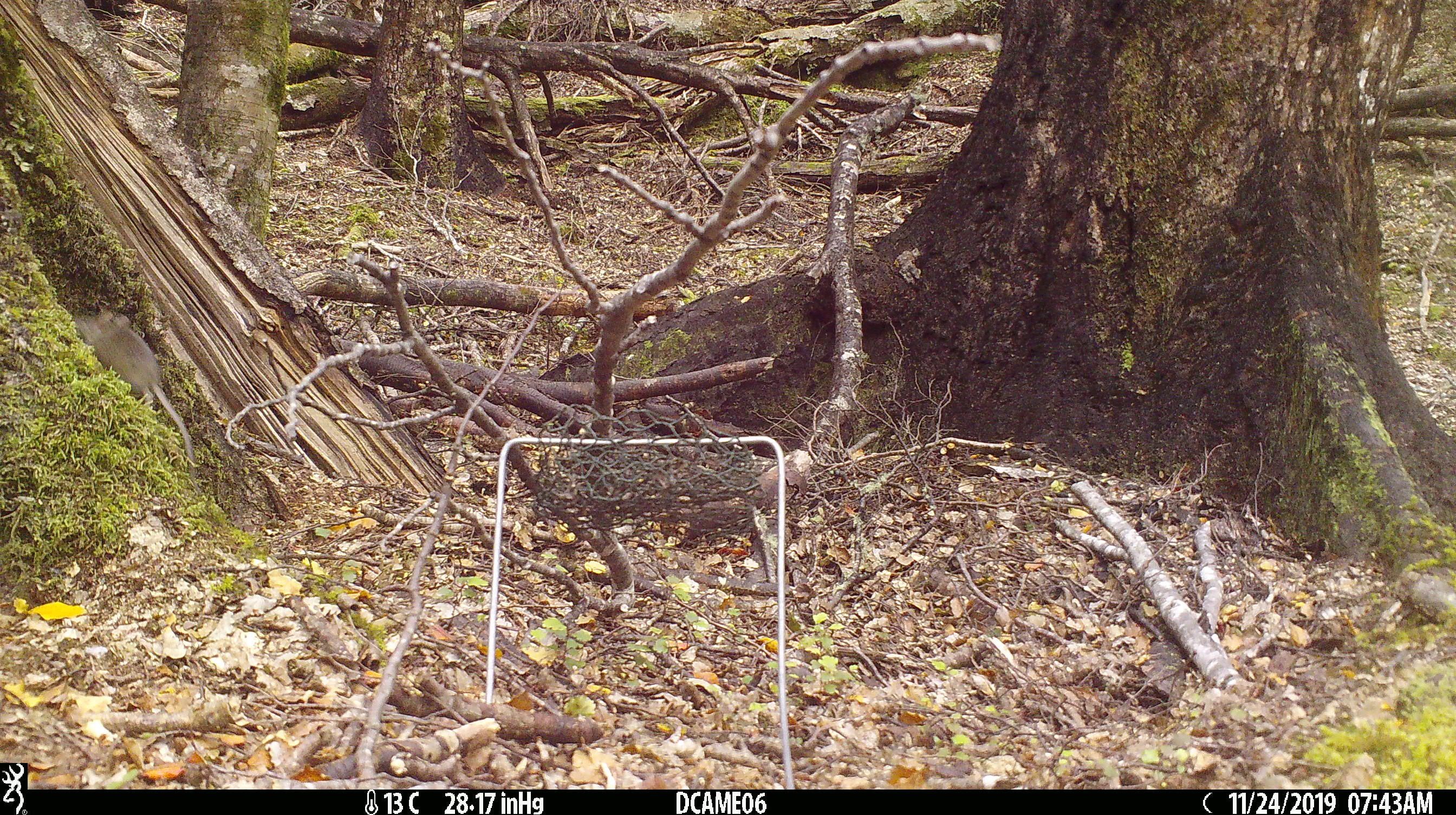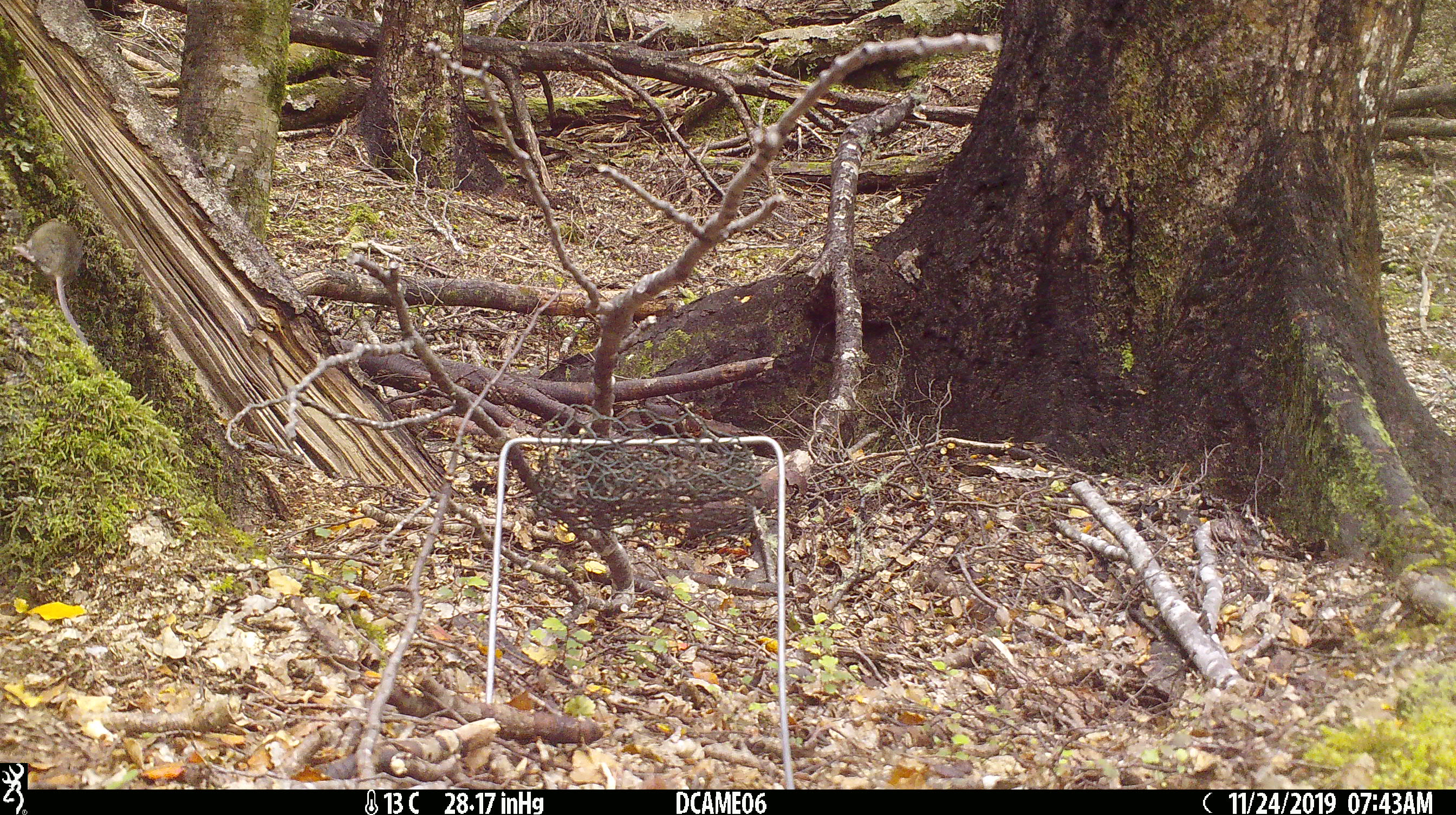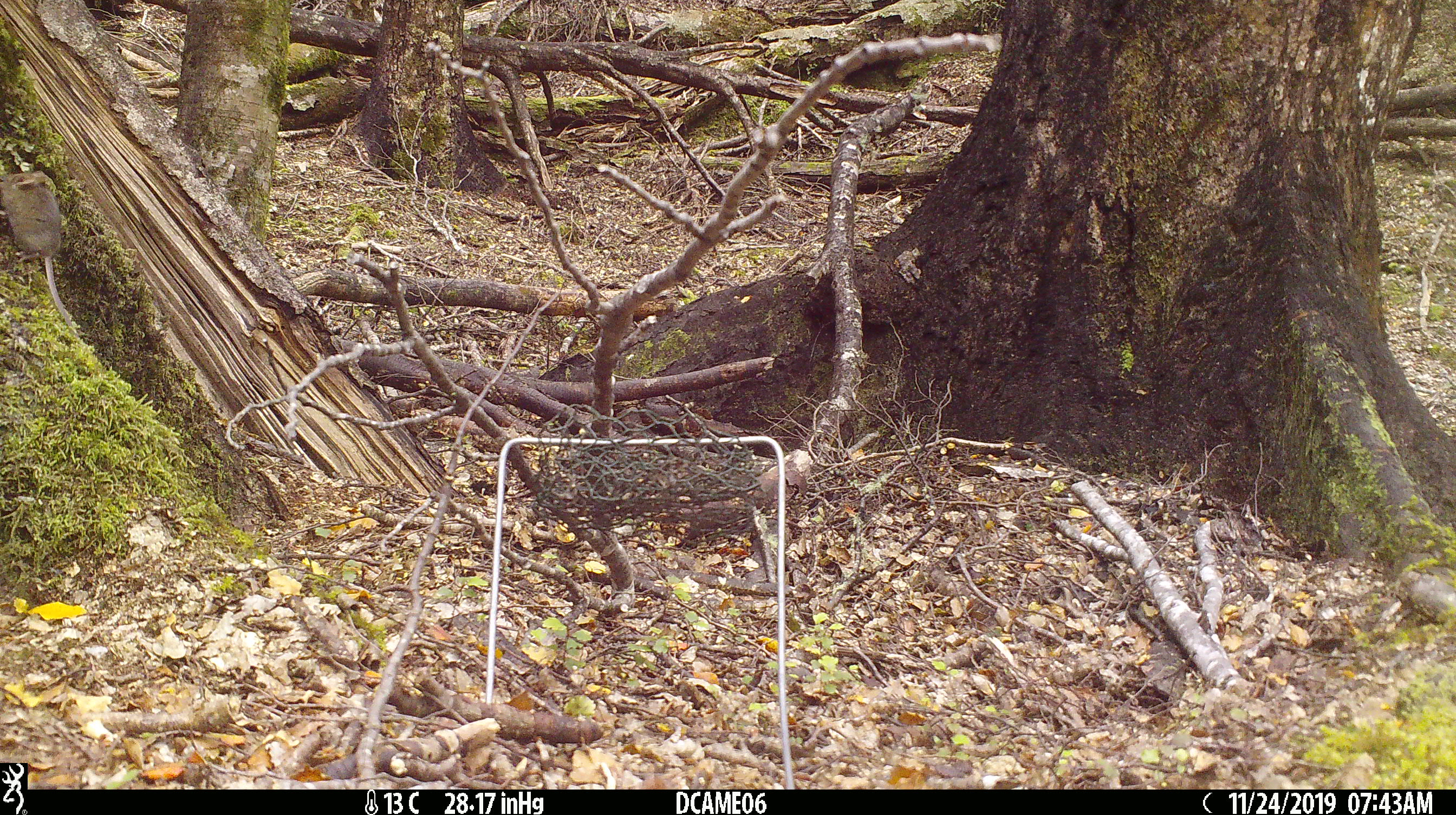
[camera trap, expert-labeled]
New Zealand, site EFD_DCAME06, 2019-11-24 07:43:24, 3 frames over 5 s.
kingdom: Animalia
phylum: Chordata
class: Mammalia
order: Rodentia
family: Muridae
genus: Mus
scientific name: Mus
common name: mouse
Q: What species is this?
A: Mouse (Mus).